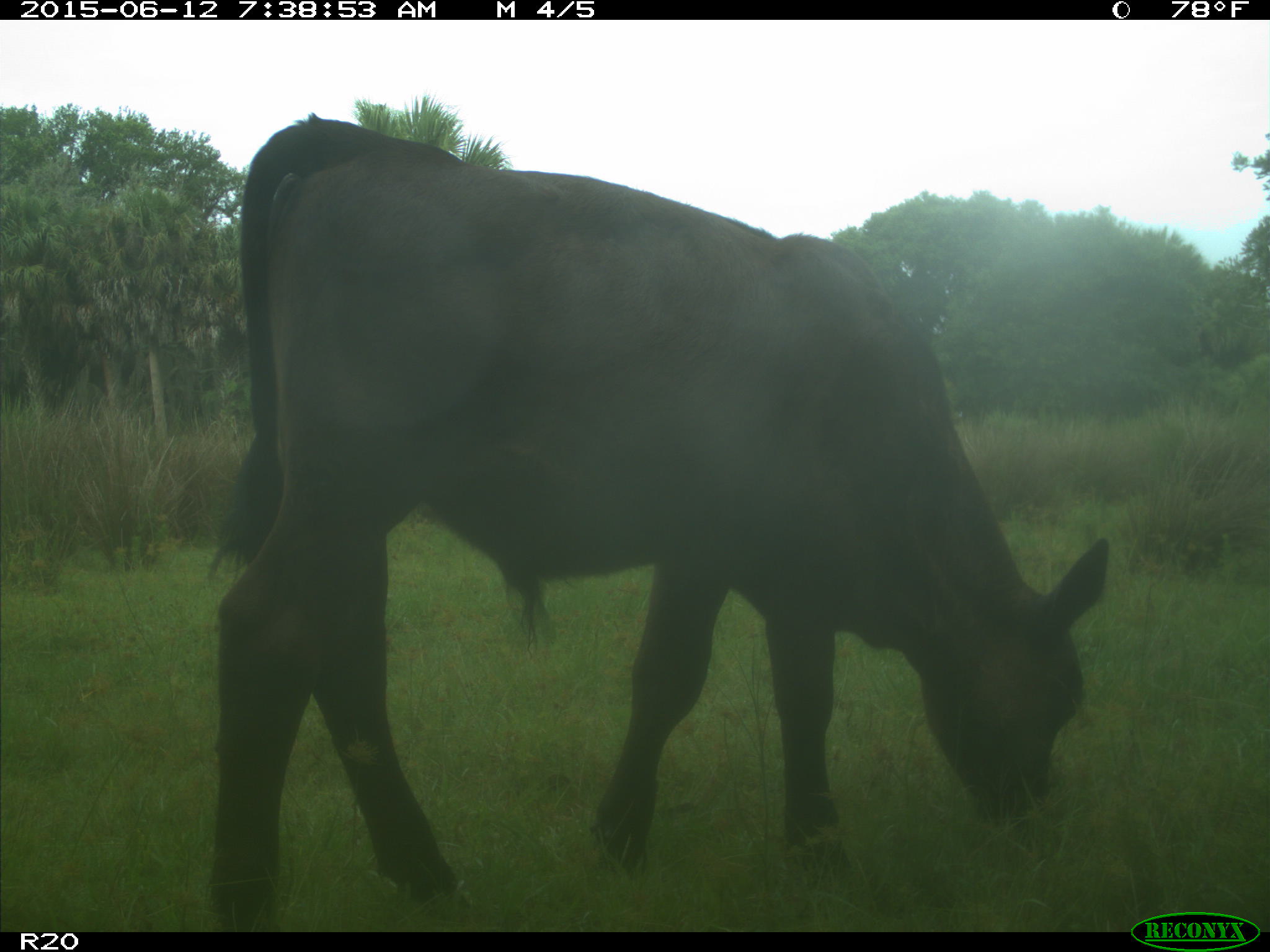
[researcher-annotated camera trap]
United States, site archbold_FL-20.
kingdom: Animalia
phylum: Chordata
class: Mammalia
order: Artiodactyla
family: Bovidae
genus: Bos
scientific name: Bos taurus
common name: domestic cow